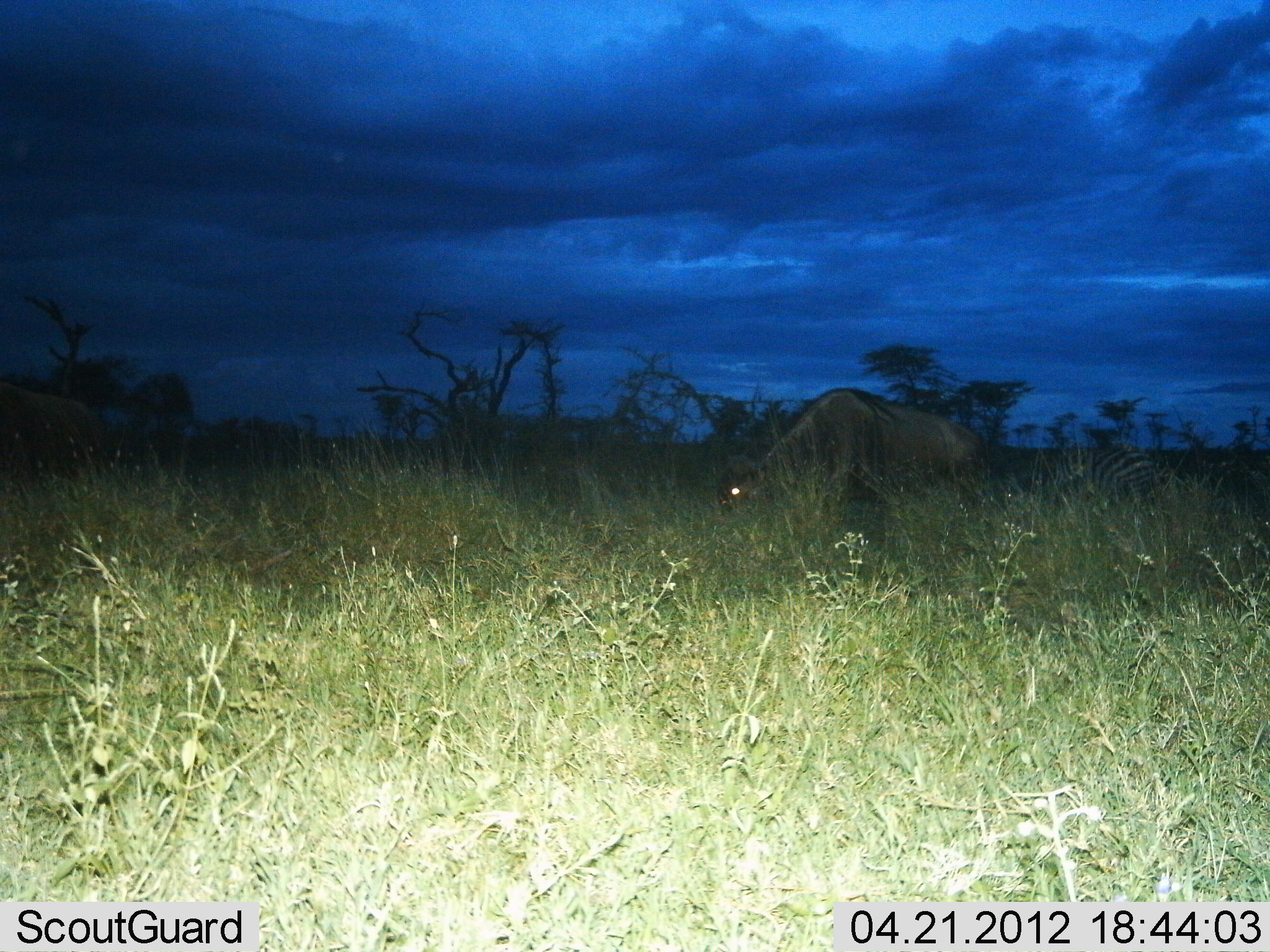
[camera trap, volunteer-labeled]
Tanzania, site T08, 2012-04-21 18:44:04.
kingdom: Animalia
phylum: Chordata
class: Mammalia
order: Artiodactyla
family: Bovidae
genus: Connochaetes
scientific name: Connochaetes taurinus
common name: blue wildebeest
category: wildebeest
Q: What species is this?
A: Wildebeest (blue wildebeest) (Connochaetes taurinus).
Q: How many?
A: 1.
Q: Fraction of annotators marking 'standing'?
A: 17%.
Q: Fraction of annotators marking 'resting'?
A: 0%.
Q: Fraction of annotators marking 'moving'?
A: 11%.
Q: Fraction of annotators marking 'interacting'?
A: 0%.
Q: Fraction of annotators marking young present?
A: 0%.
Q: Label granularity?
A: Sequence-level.